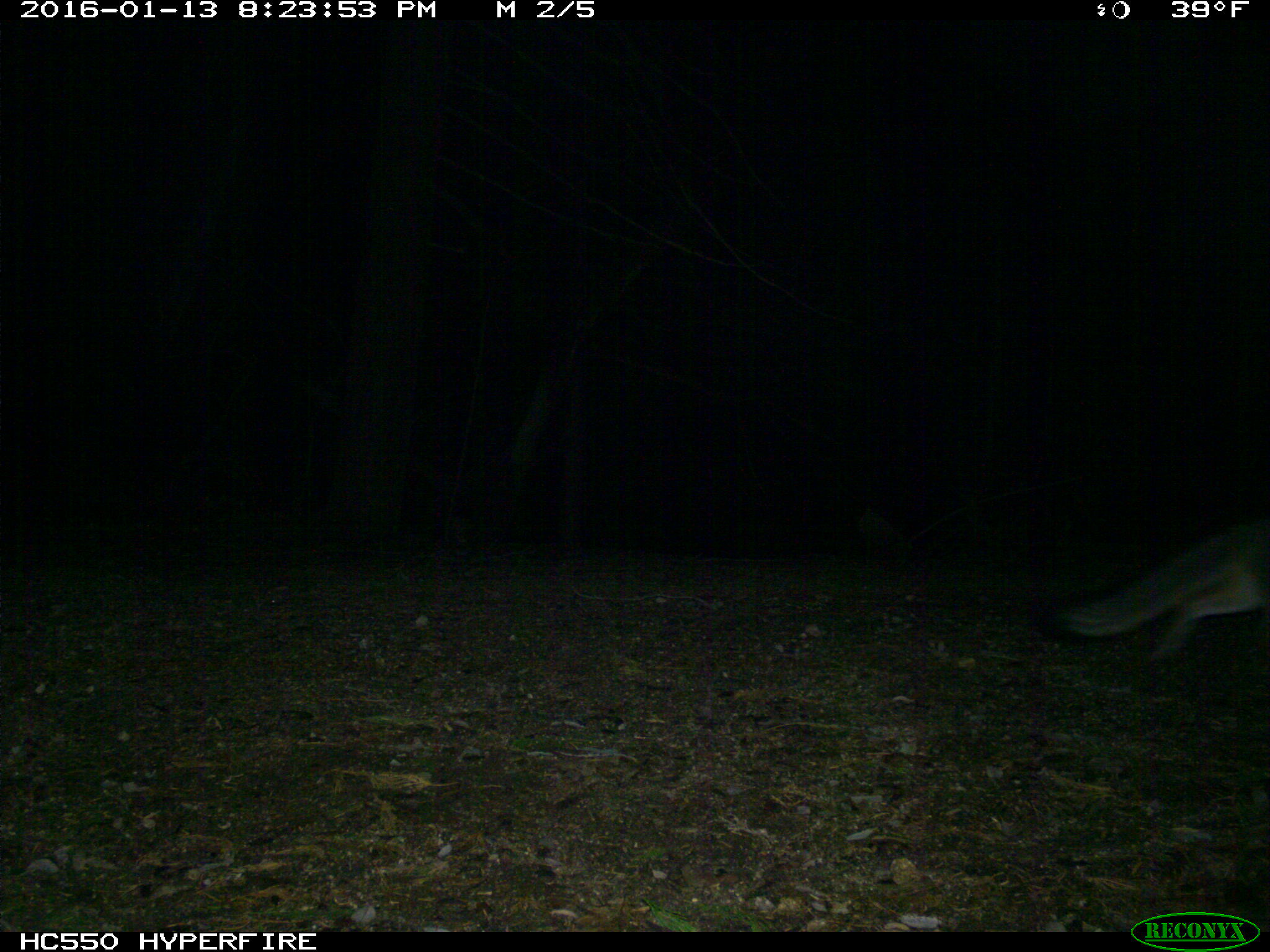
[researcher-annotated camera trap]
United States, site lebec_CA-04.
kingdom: Animalia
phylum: Chordata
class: Mammalia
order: Carnivora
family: Canidae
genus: Urocyon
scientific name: Urocyon cinereoargenteus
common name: gray fox